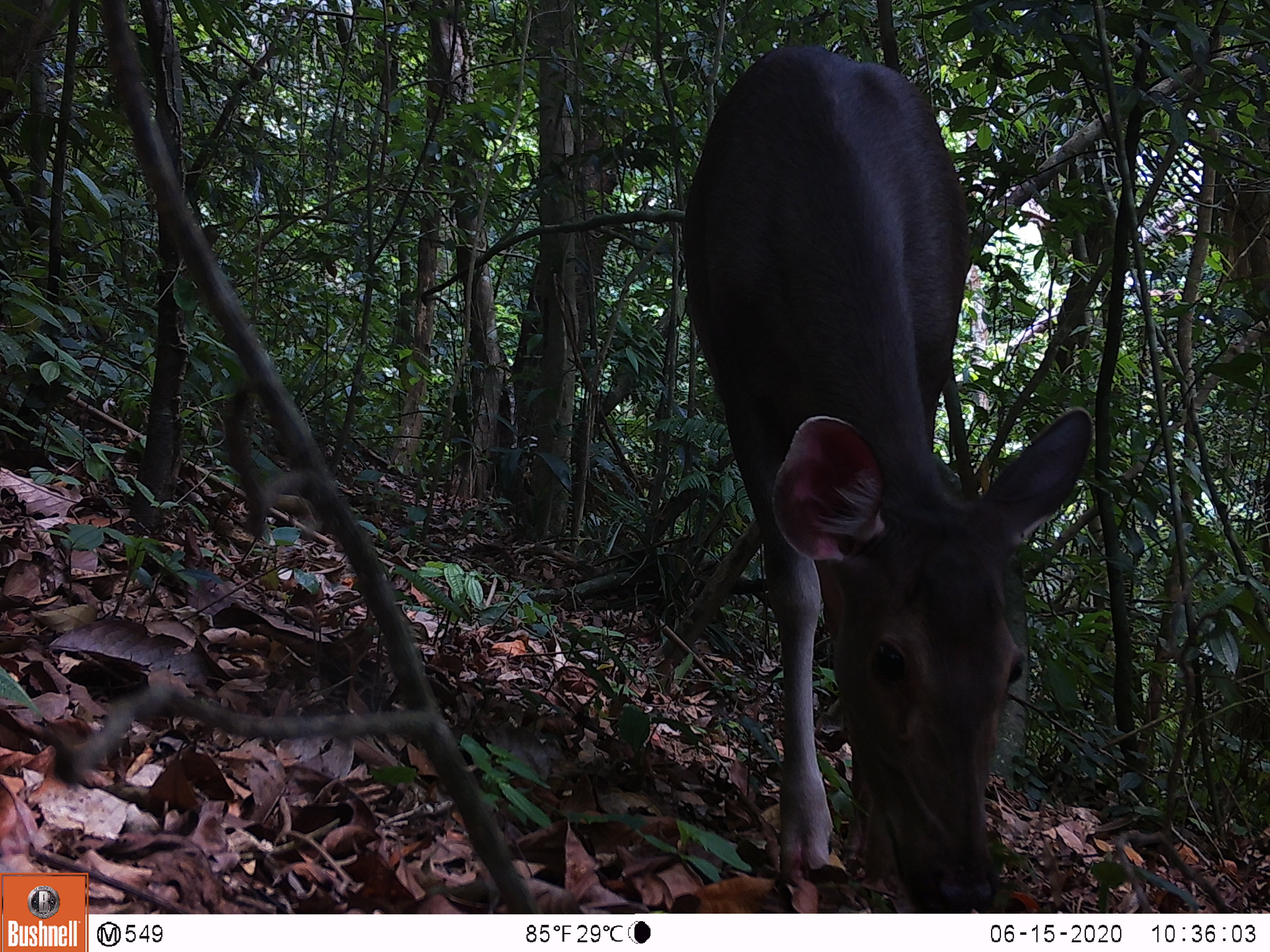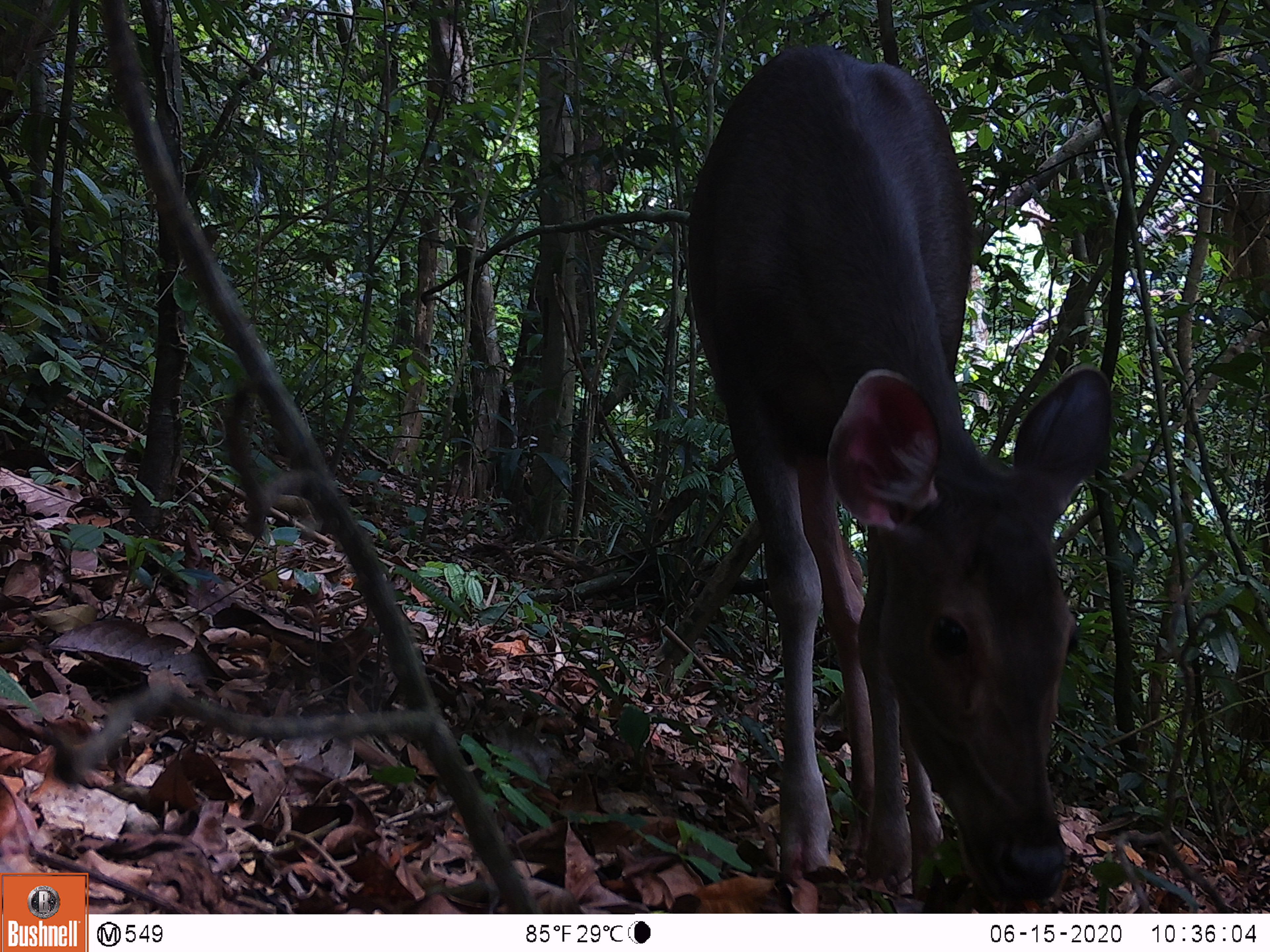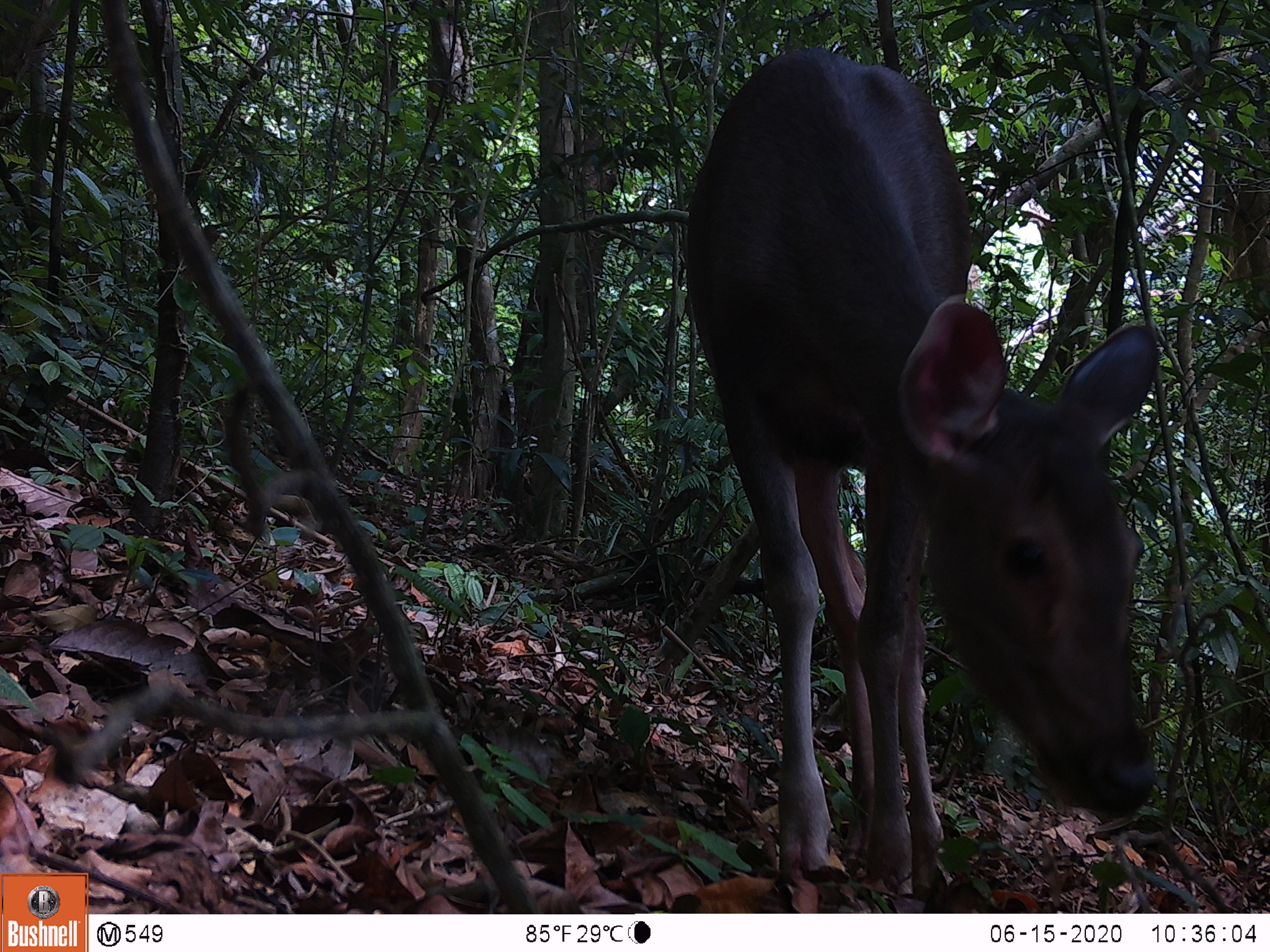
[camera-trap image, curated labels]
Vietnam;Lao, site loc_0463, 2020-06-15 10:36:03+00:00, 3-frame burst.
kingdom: Animalia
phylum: Chordata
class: Mammalia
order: Artiodactyla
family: Cervidae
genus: Rusa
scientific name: Rusa unicolor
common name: sambar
Sambar (Rusa unicolor). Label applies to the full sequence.